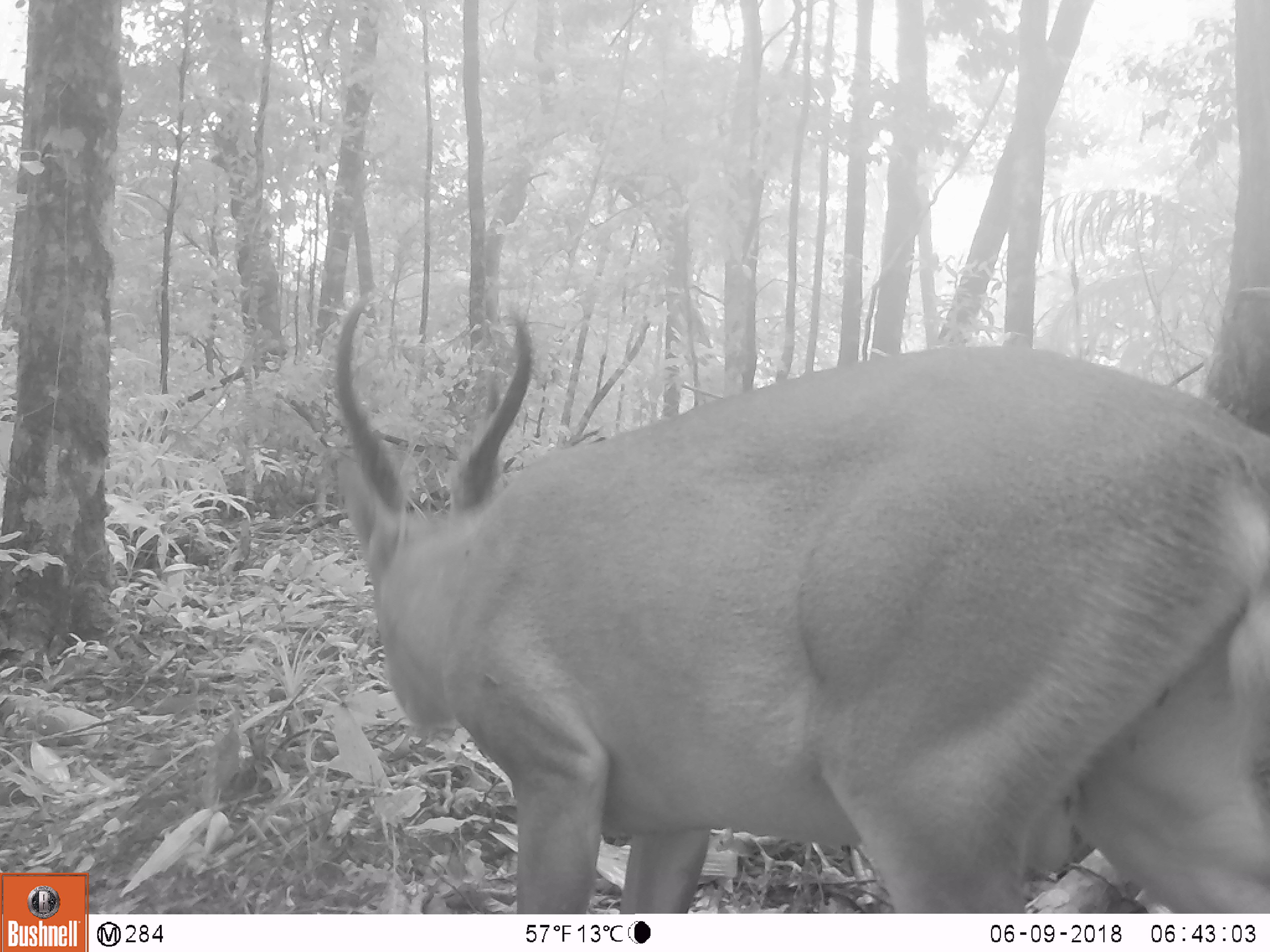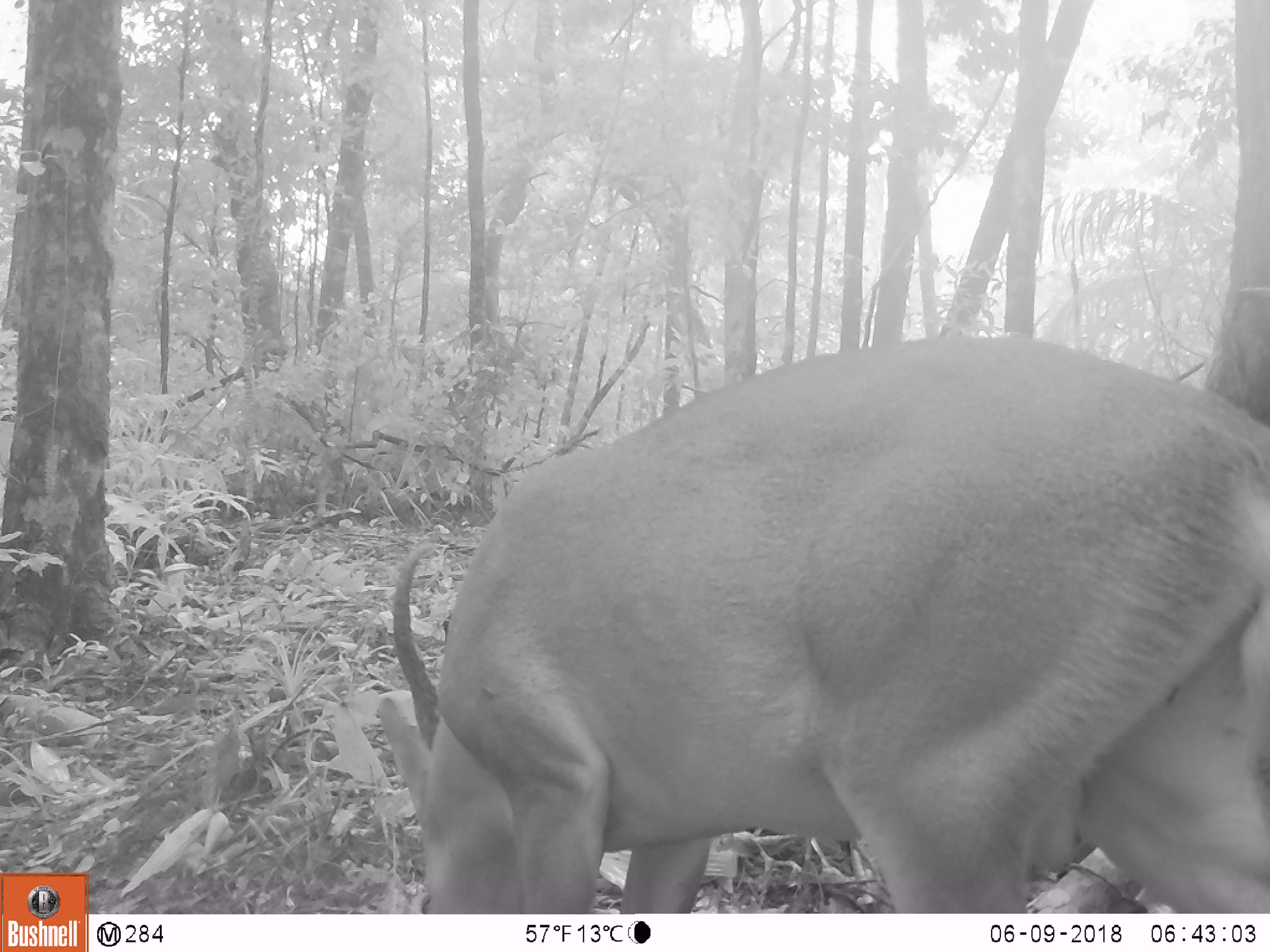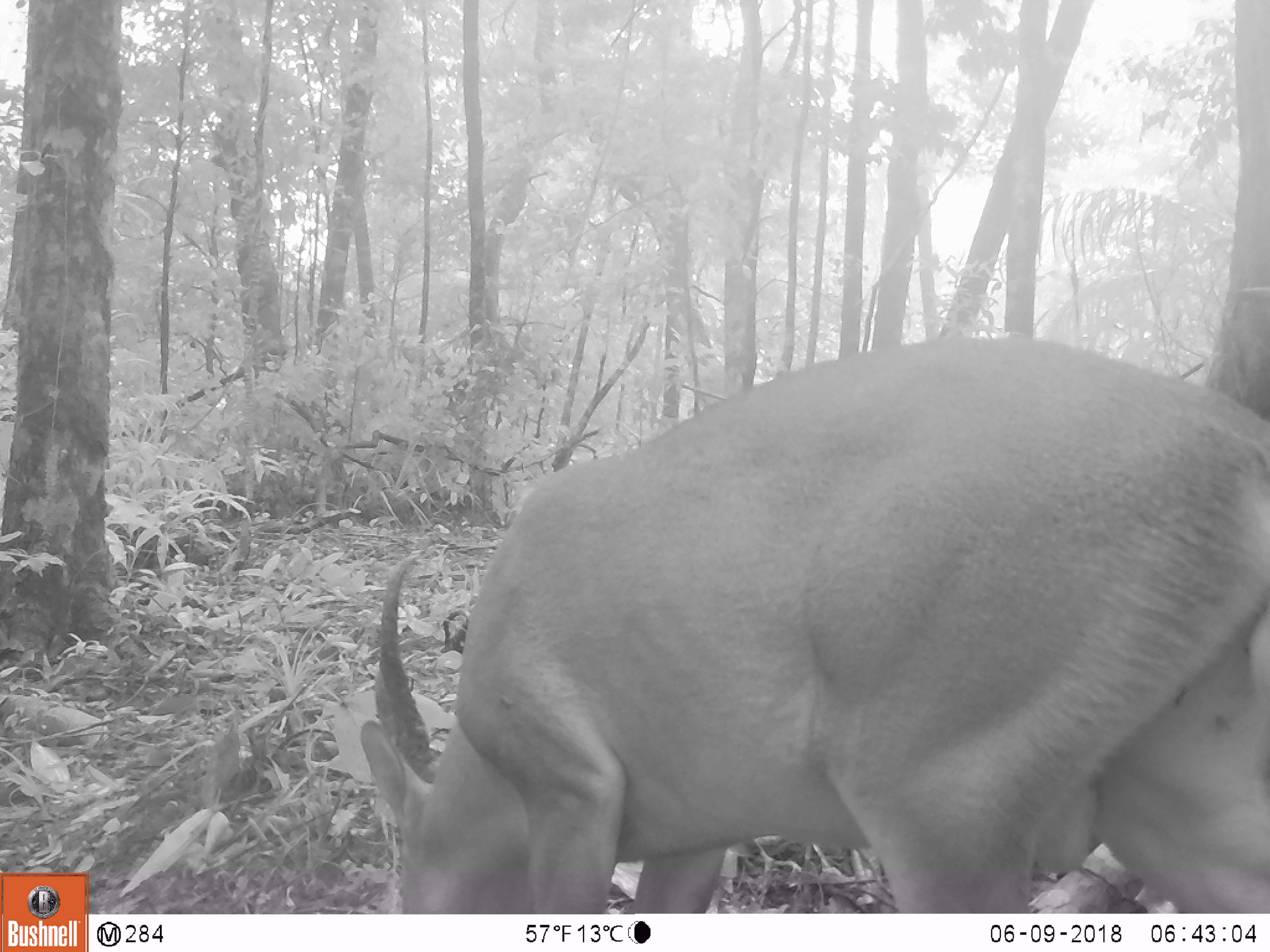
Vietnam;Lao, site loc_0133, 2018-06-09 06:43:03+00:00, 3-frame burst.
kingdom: Animalia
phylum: Chordata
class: Mammalia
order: Artiodactyla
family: Cervidae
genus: Muntiacus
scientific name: Muntiacus vuquangensis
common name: large-antlered muntjac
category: large antlered muntjac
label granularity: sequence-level